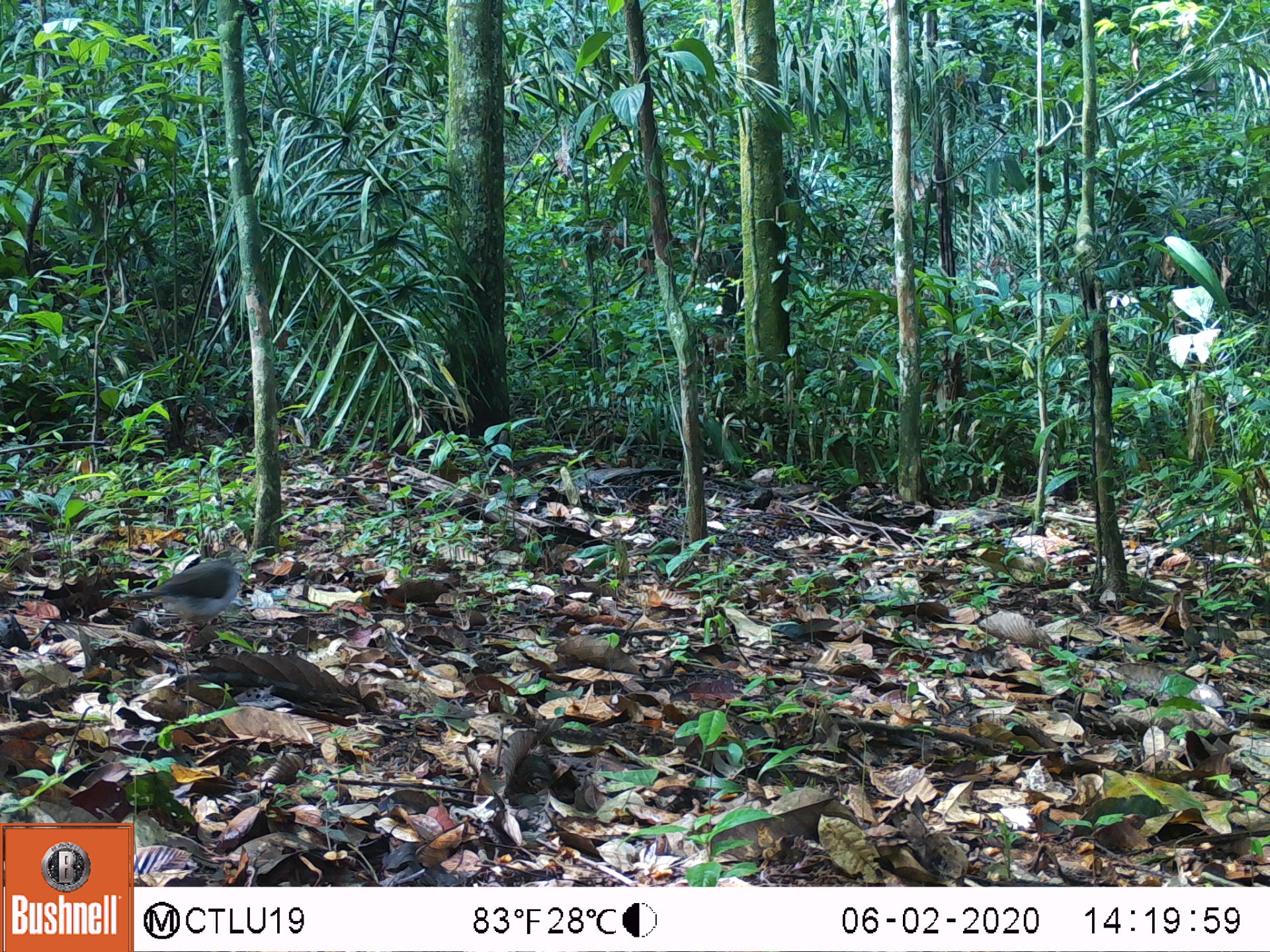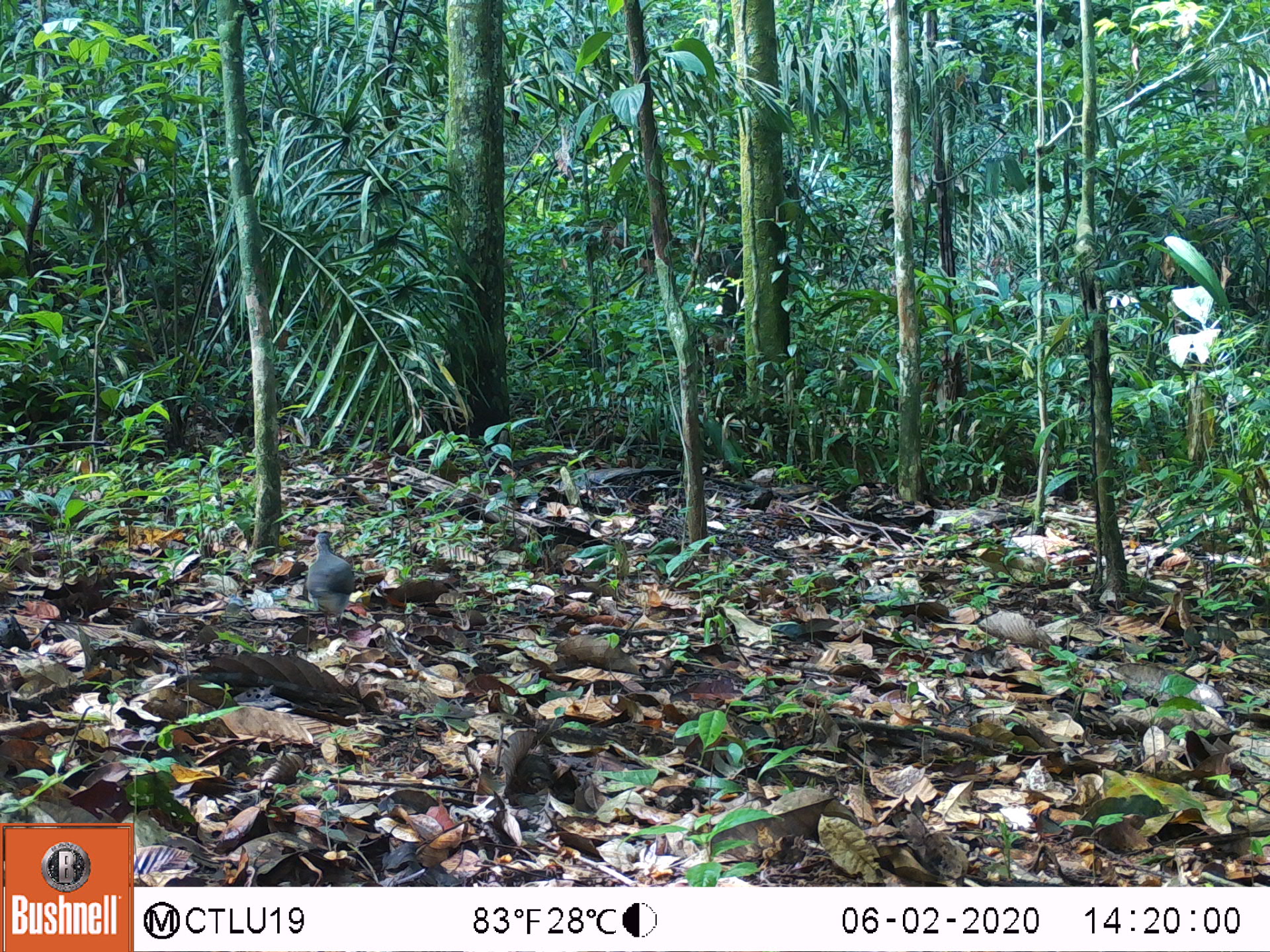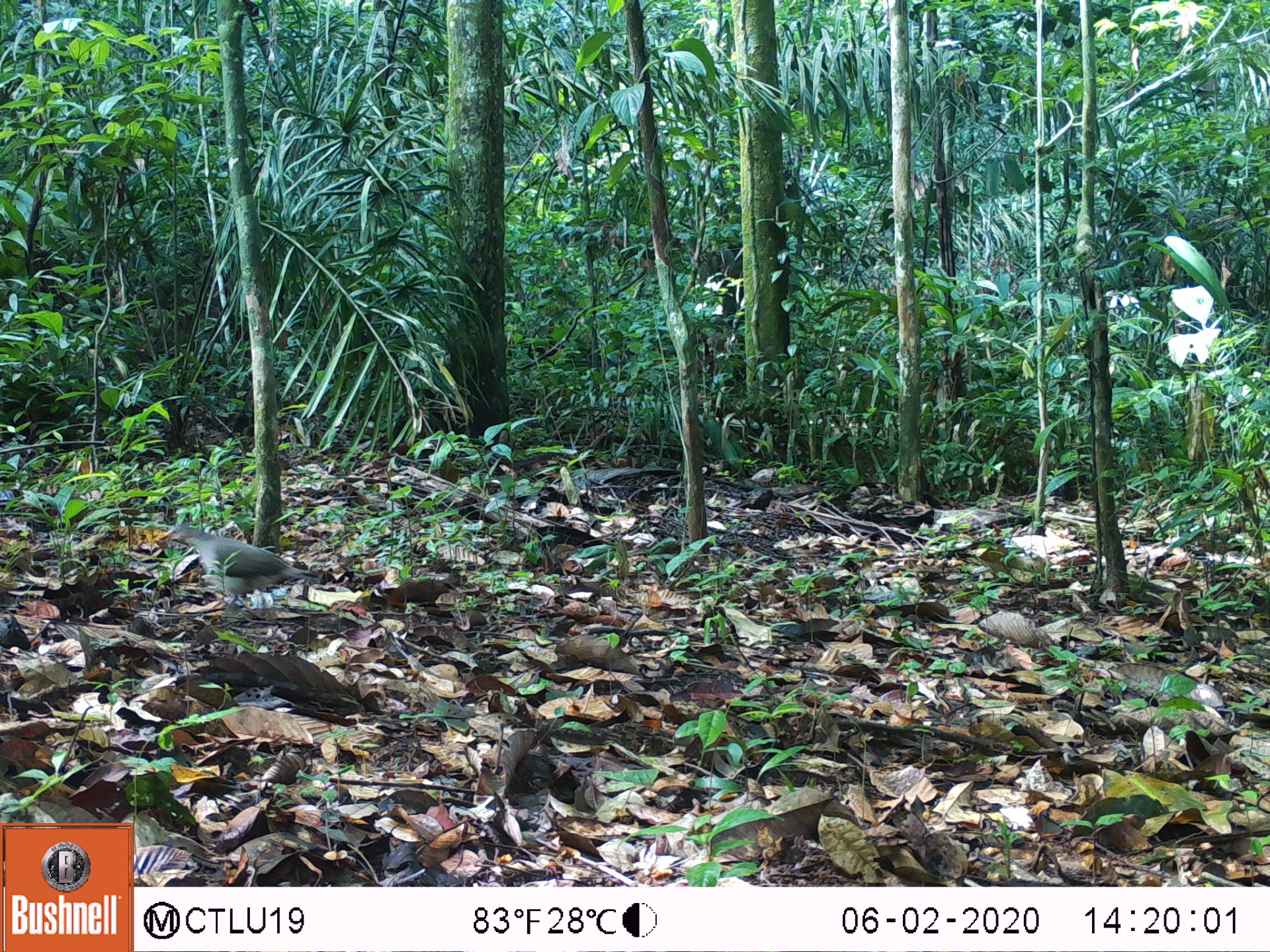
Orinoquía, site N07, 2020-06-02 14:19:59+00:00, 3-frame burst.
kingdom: Animalia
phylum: Chordata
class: Aves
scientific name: Aves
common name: bird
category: unknown bird